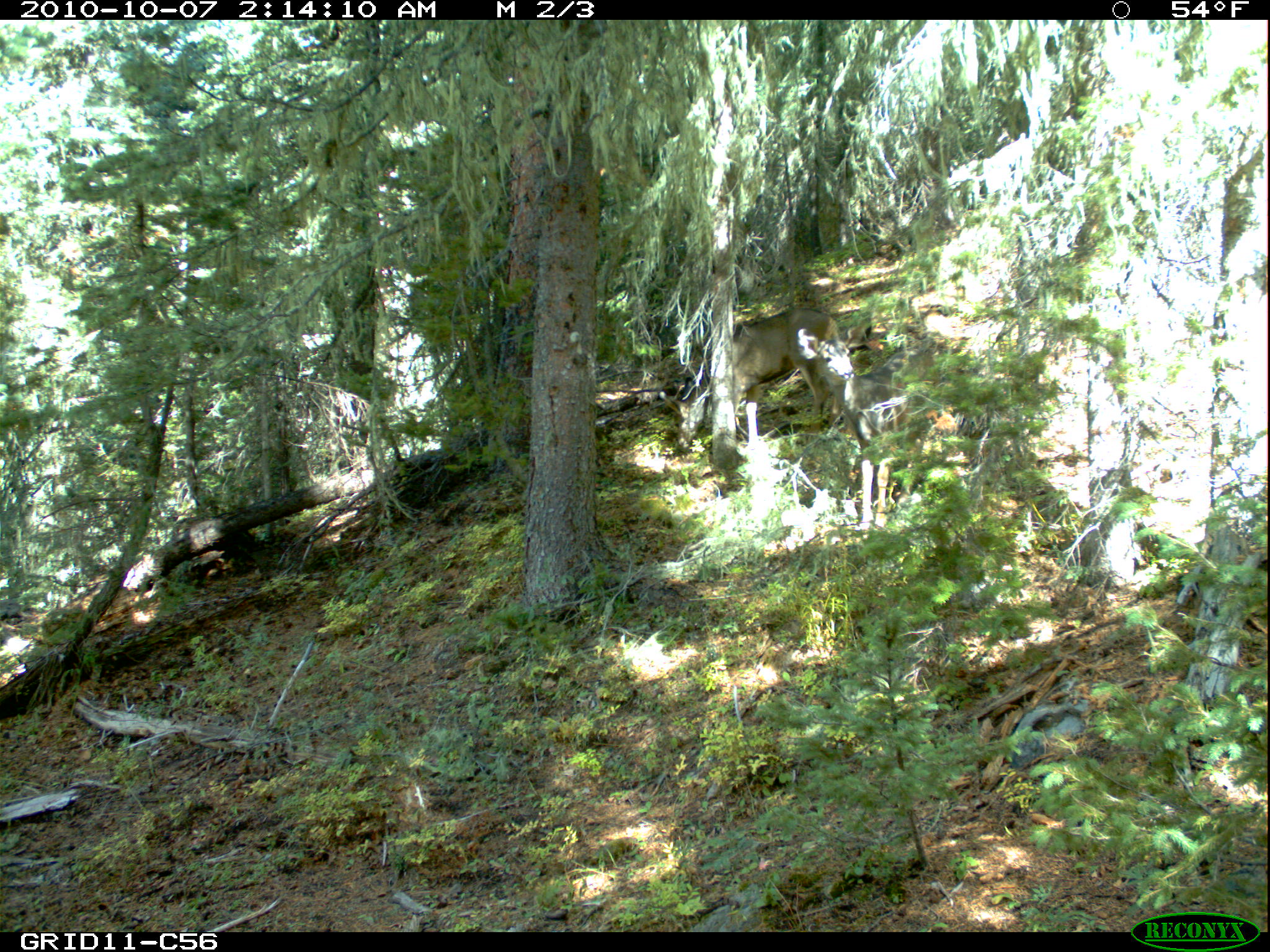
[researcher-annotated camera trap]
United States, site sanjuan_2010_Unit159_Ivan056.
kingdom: Animalia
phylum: Chordata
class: Mammalia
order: Artiodactyla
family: Cervidae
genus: Odocoileus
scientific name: Odocoileus hemionus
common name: mule deer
Odocoileus hemionus (mule deer).